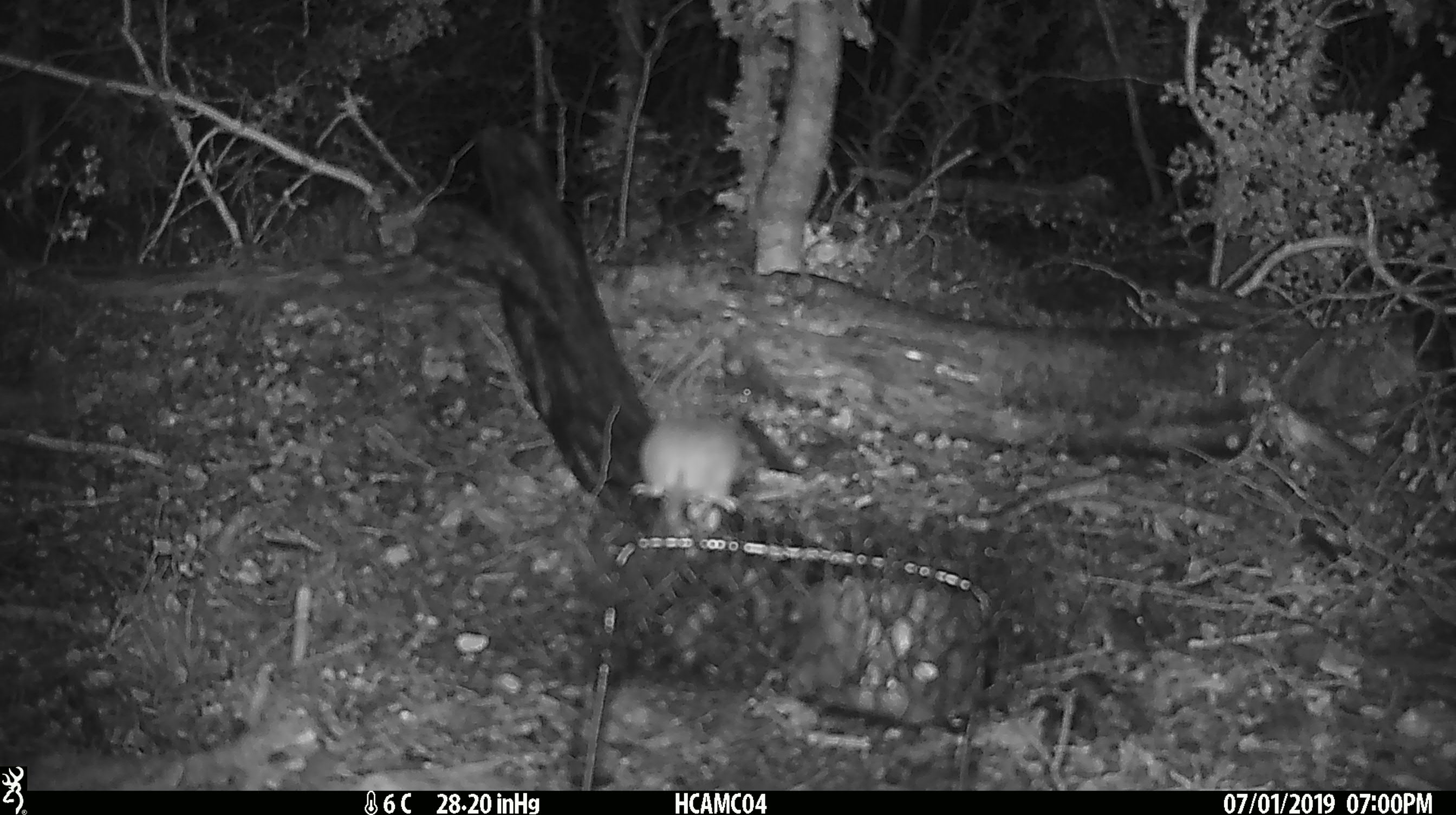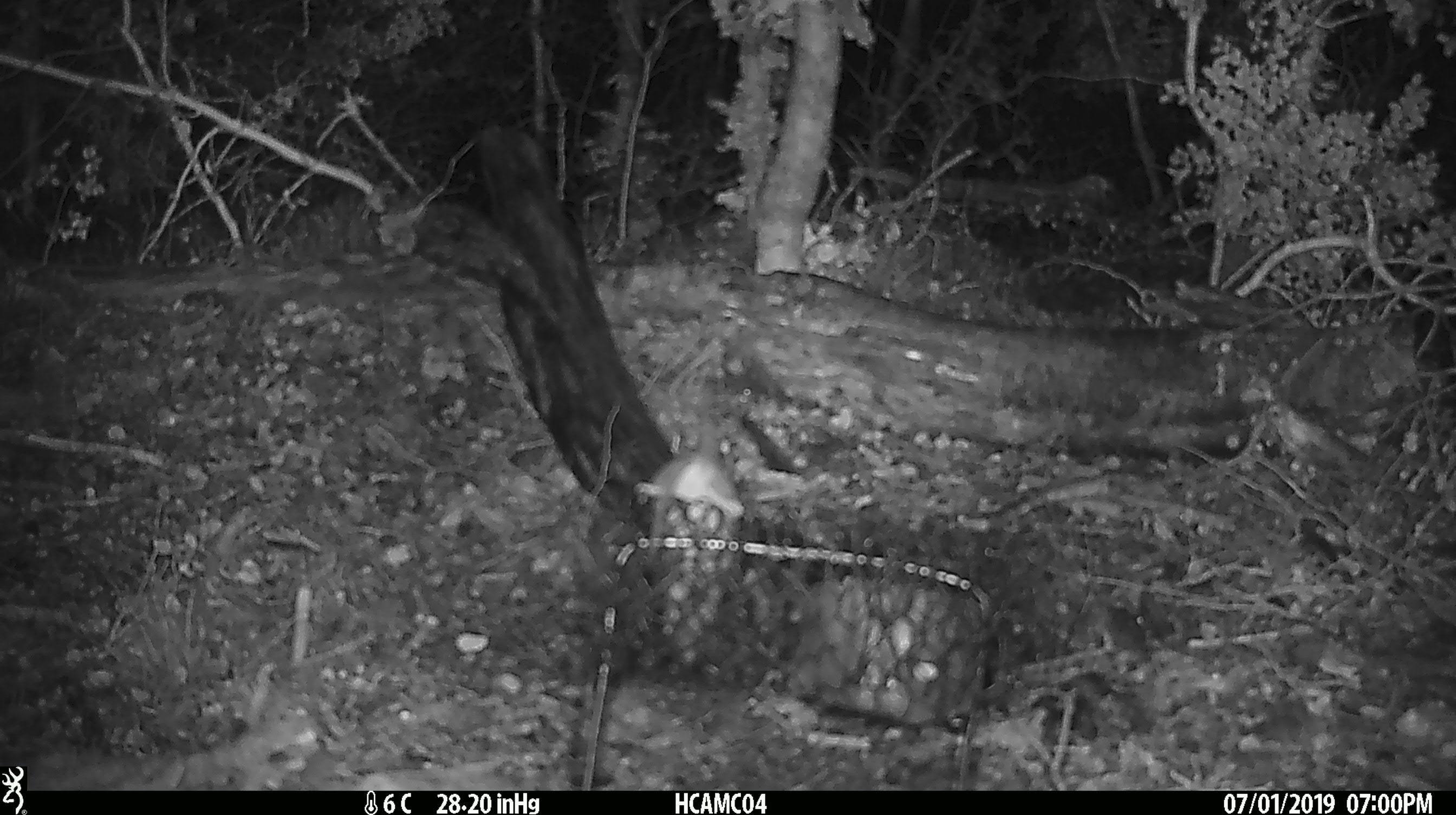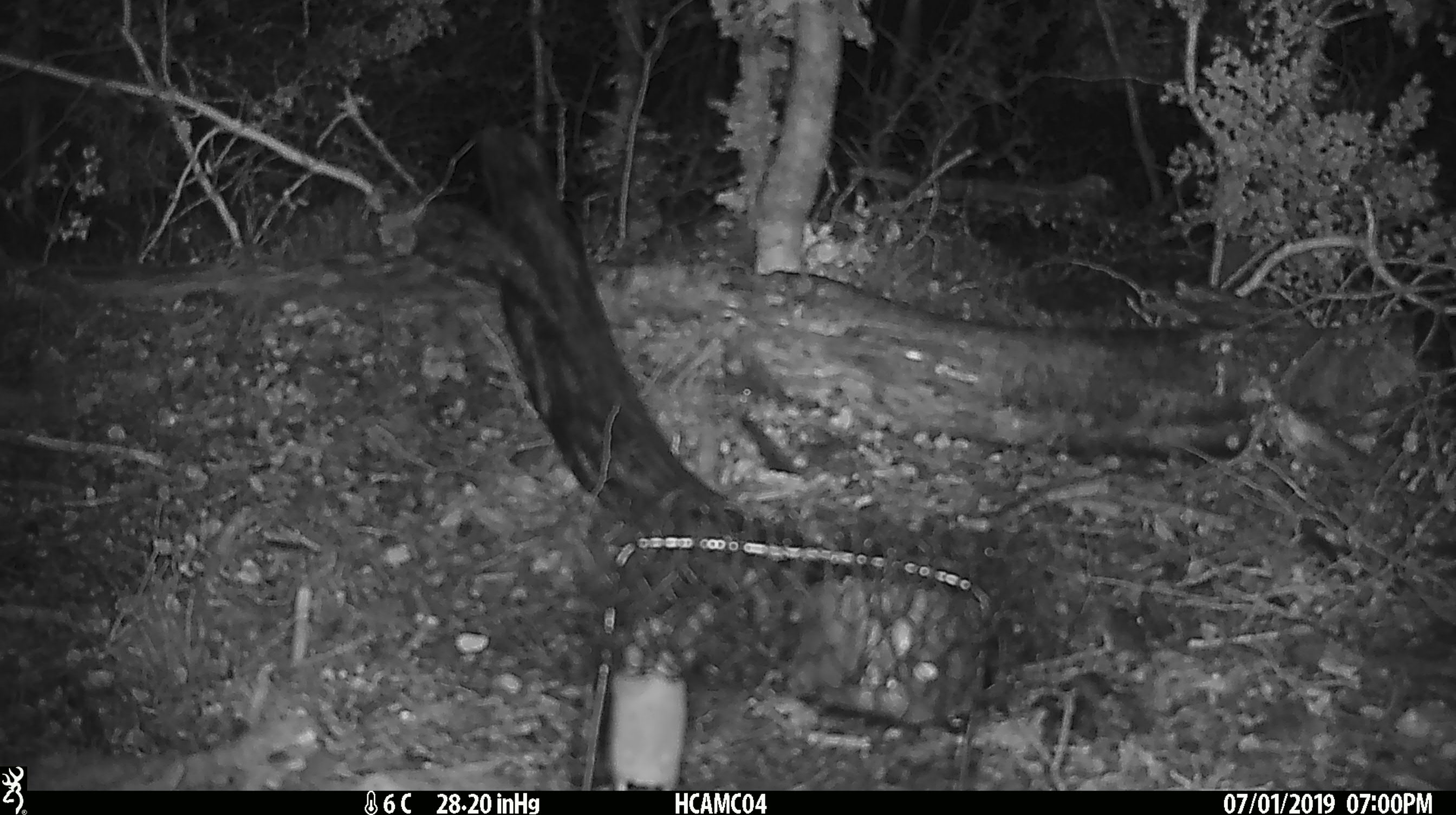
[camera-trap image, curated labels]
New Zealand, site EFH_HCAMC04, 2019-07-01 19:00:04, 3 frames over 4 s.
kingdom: Animalia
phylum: Chordata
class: Mammalia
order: Rodentia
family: Muridae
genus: Mus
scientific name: Mus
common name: mouse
Mouse (Mus).